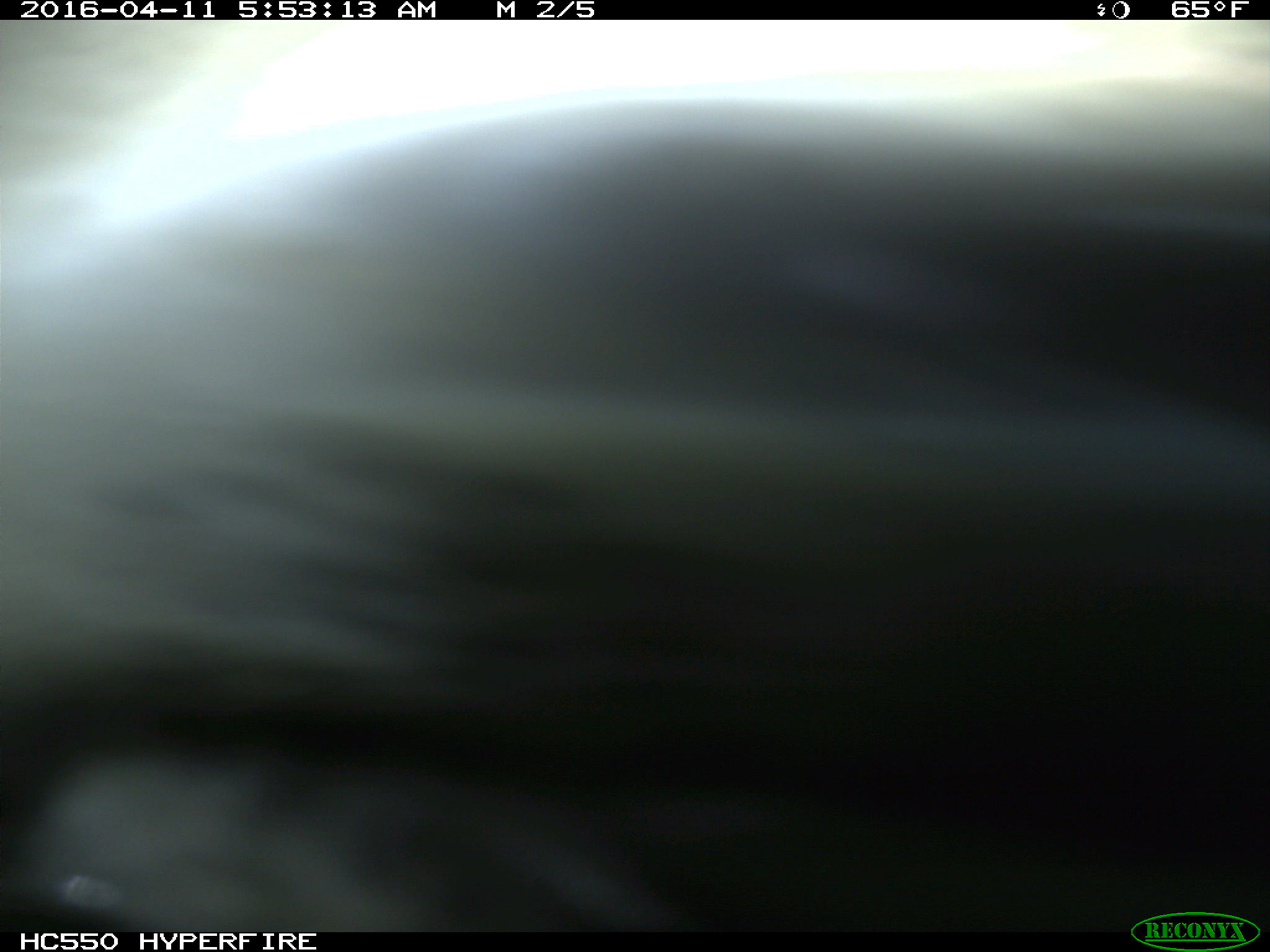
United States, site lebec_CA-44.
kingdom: Animalia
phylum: Chordata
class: Mammalia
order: Artiodactyla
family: Bovidae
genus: Bos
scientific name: Bos taurus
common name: domestic cow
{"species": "Bos taurus (domestic cow)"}